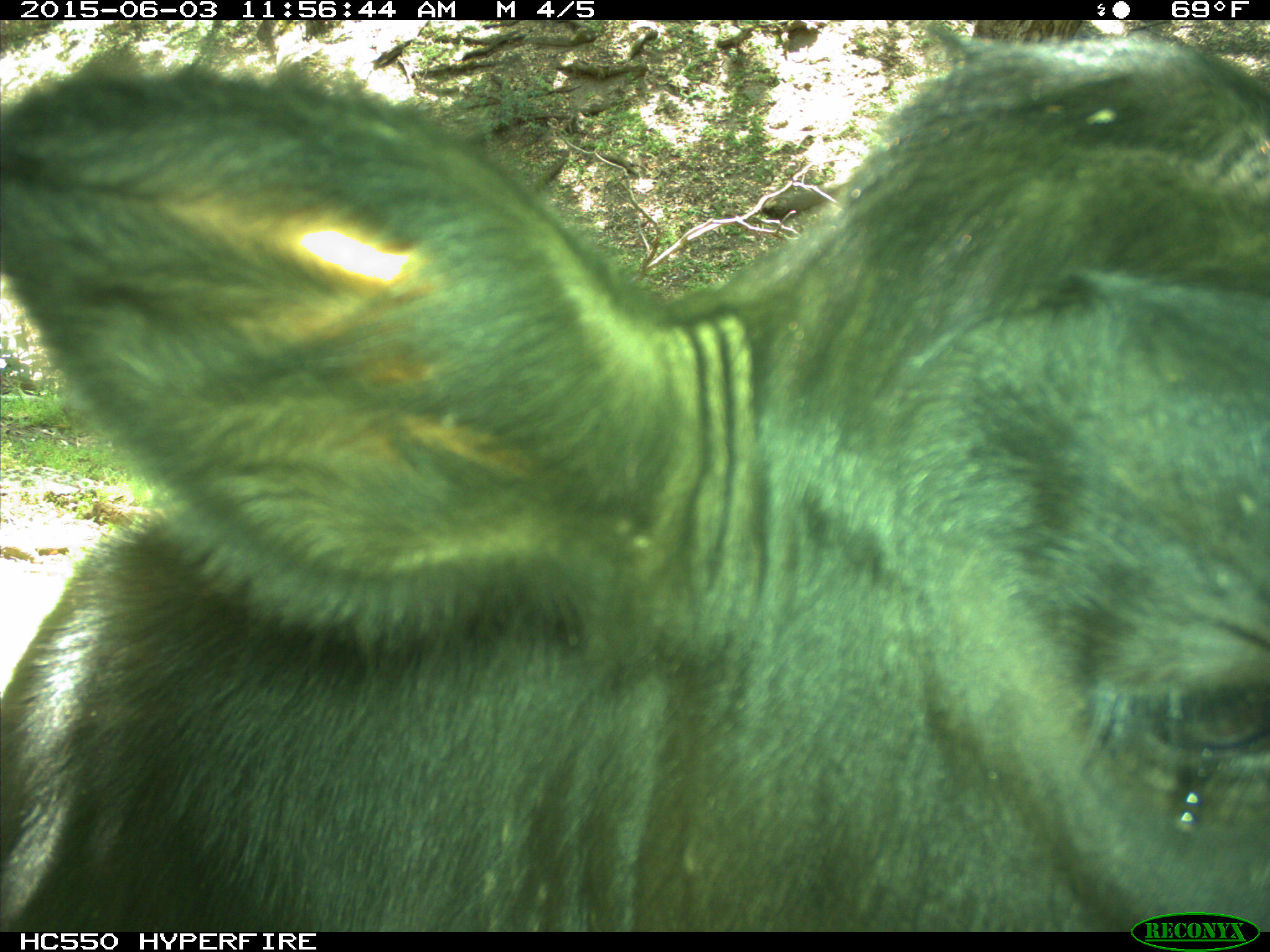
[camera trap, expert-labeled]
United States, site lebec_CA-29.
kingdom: Animalia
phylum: Chordata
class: Mammalia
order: Artiodactyla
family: Bovidae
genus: Bos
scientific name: Bos taurus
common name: domestic cow